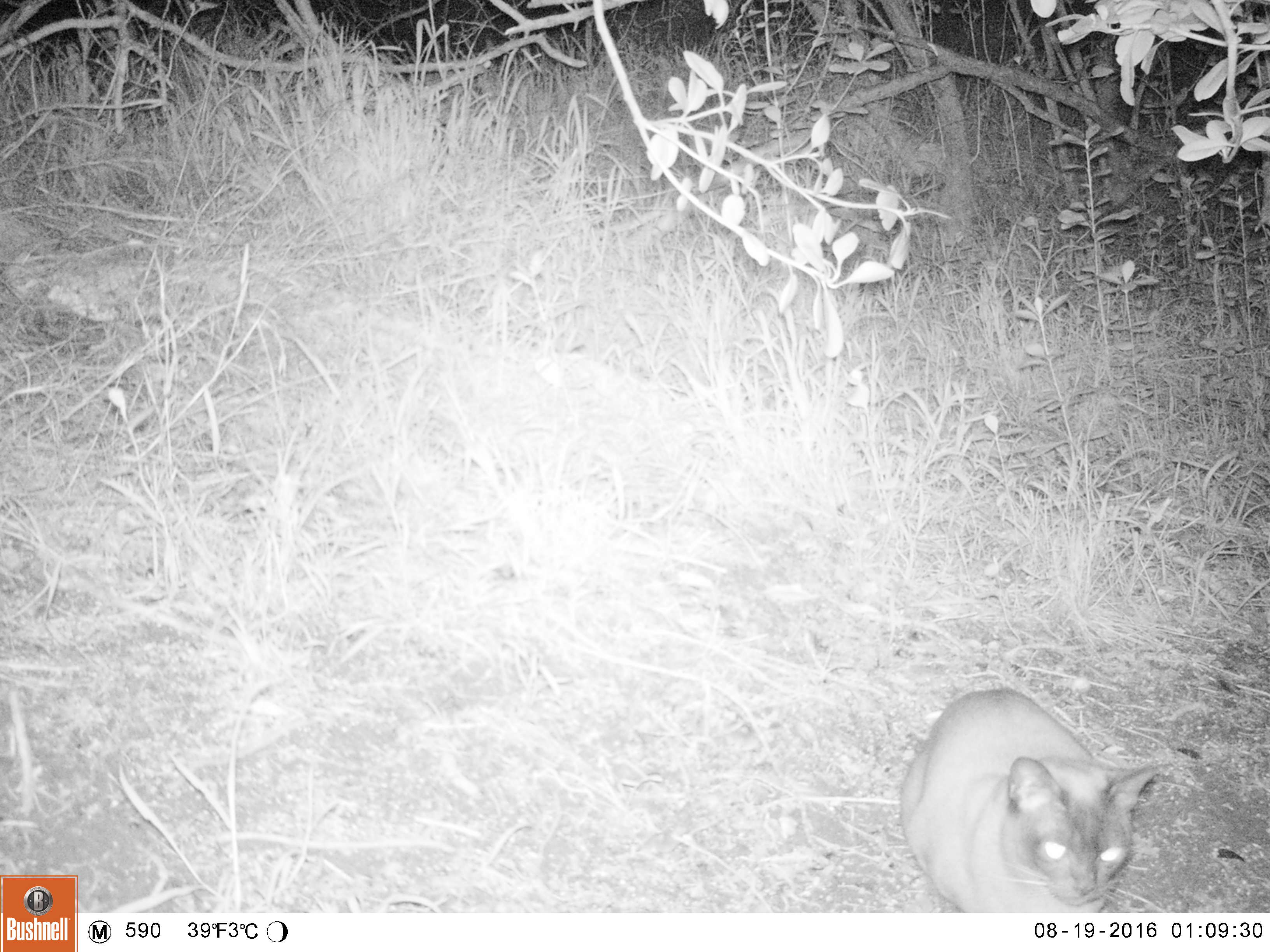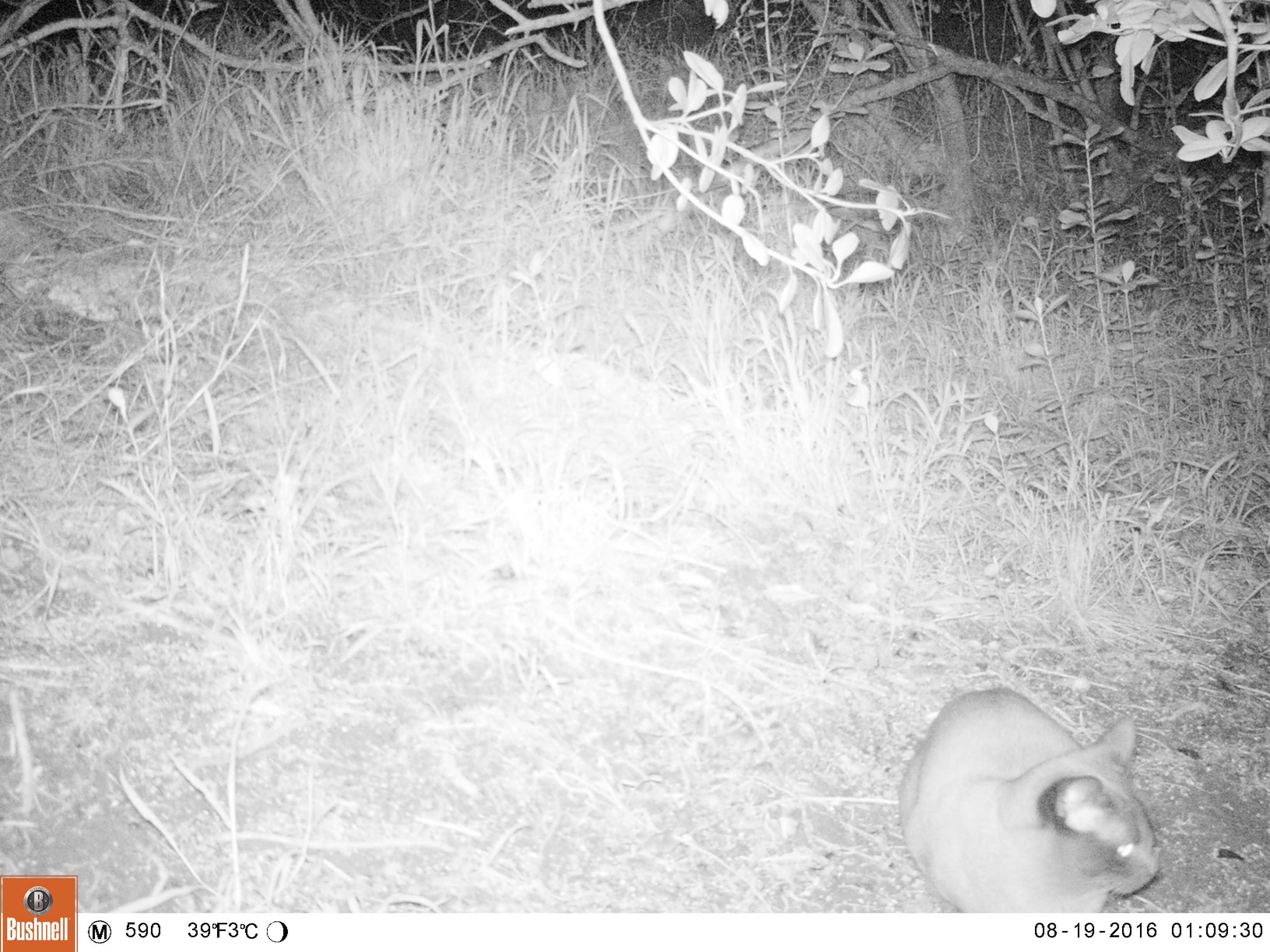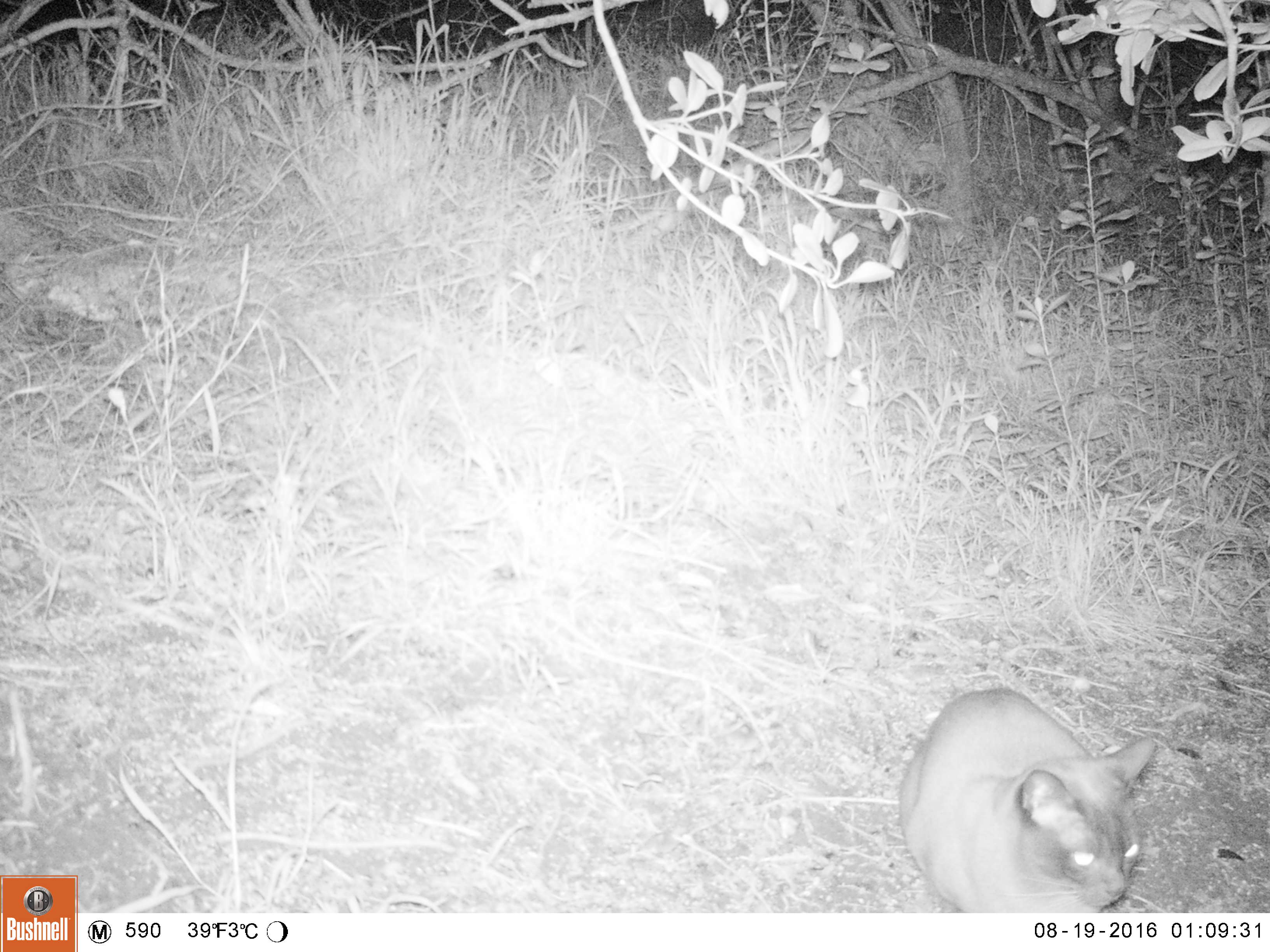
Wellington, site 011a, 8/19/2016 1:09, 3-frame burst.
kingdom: Animalia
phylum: Chordata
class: Mammalia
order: Carnivora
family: Felidae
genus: Felis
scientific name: Felis catus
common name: cat